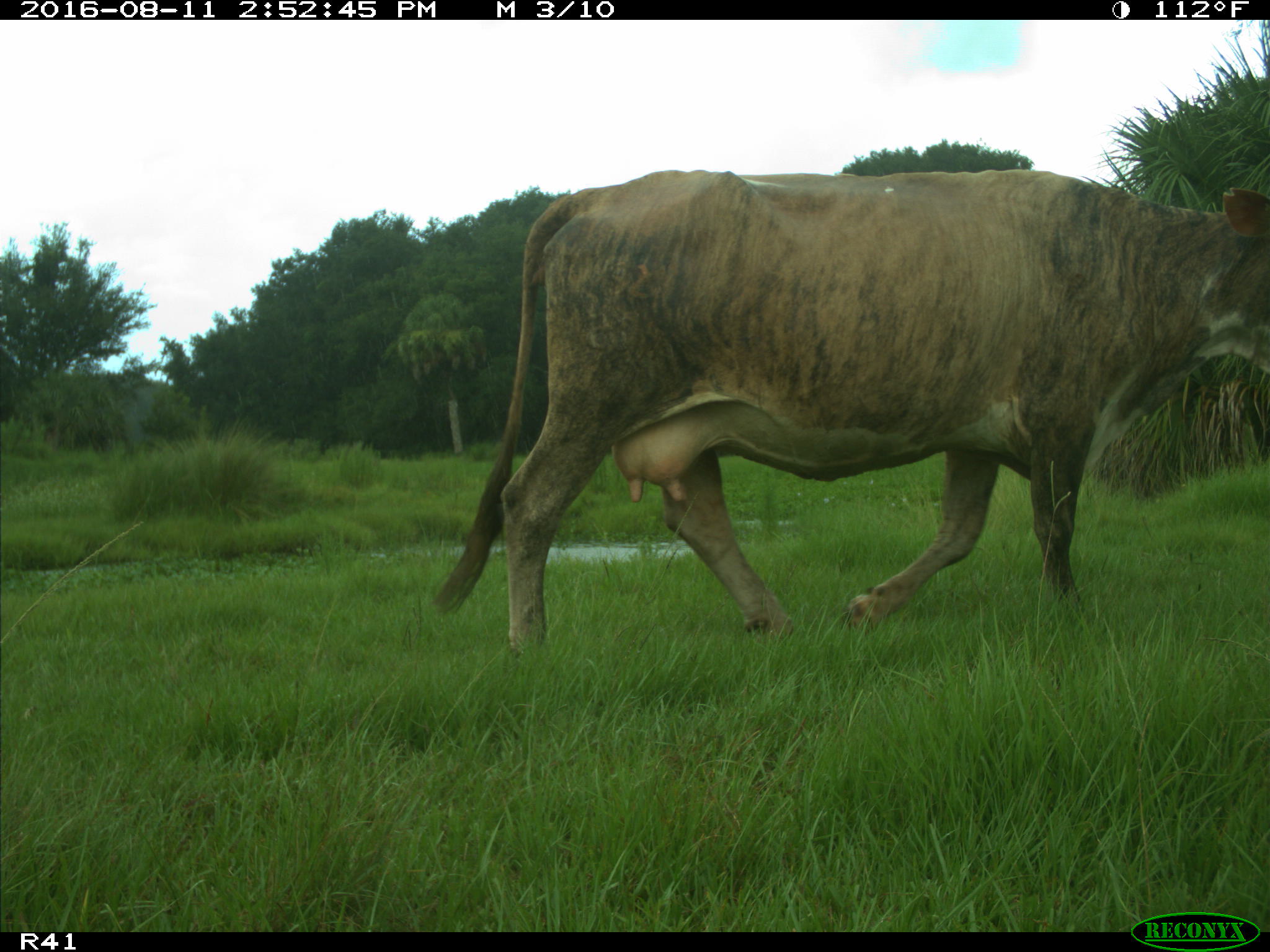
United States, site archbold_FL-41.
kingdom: Animalia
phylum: Chordata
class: Mammalia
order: Artiodactyla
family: Bovidae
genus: Bos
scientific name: Bos taurus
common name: domestic cow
Bos taurus (domestic cow).